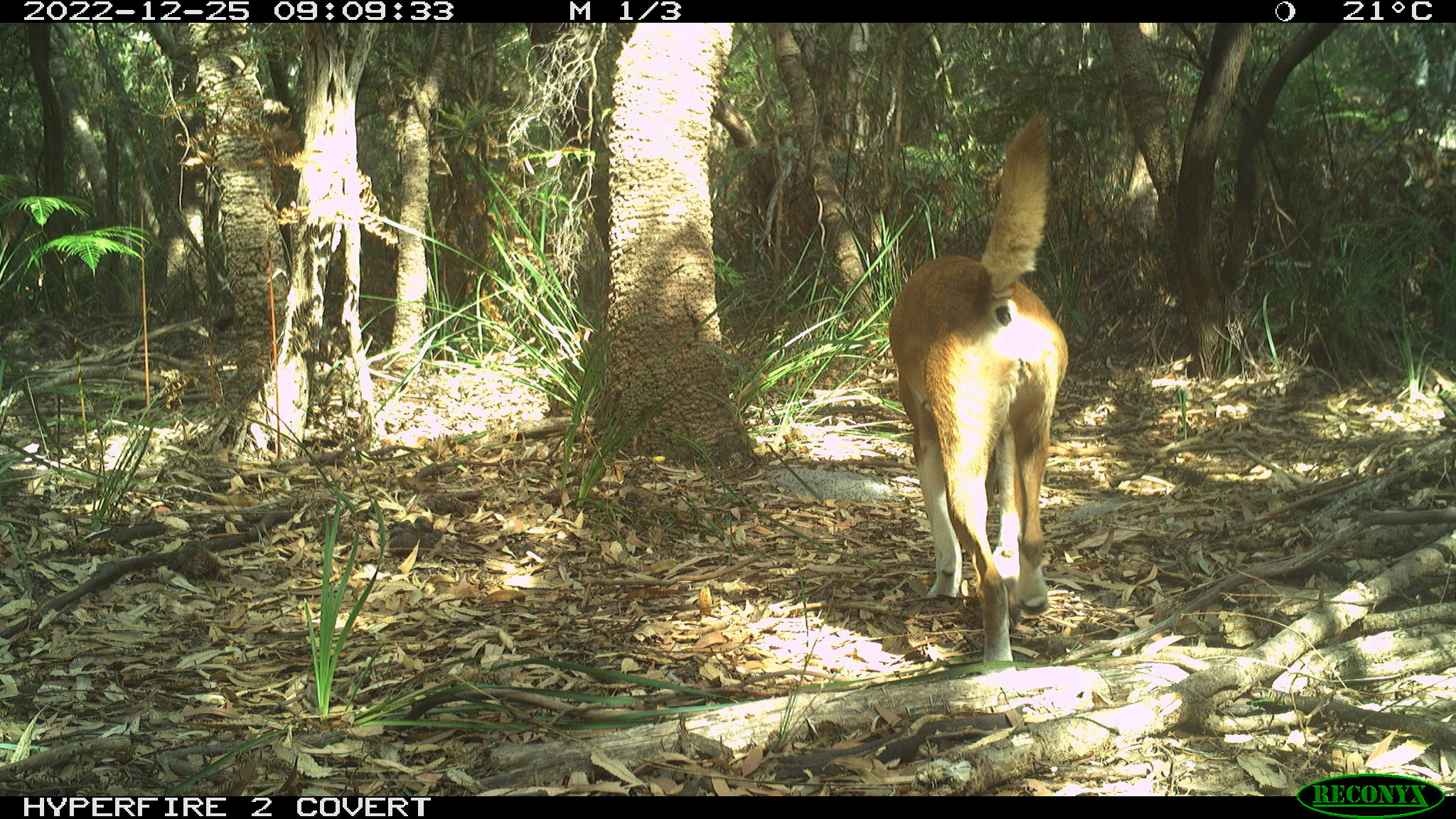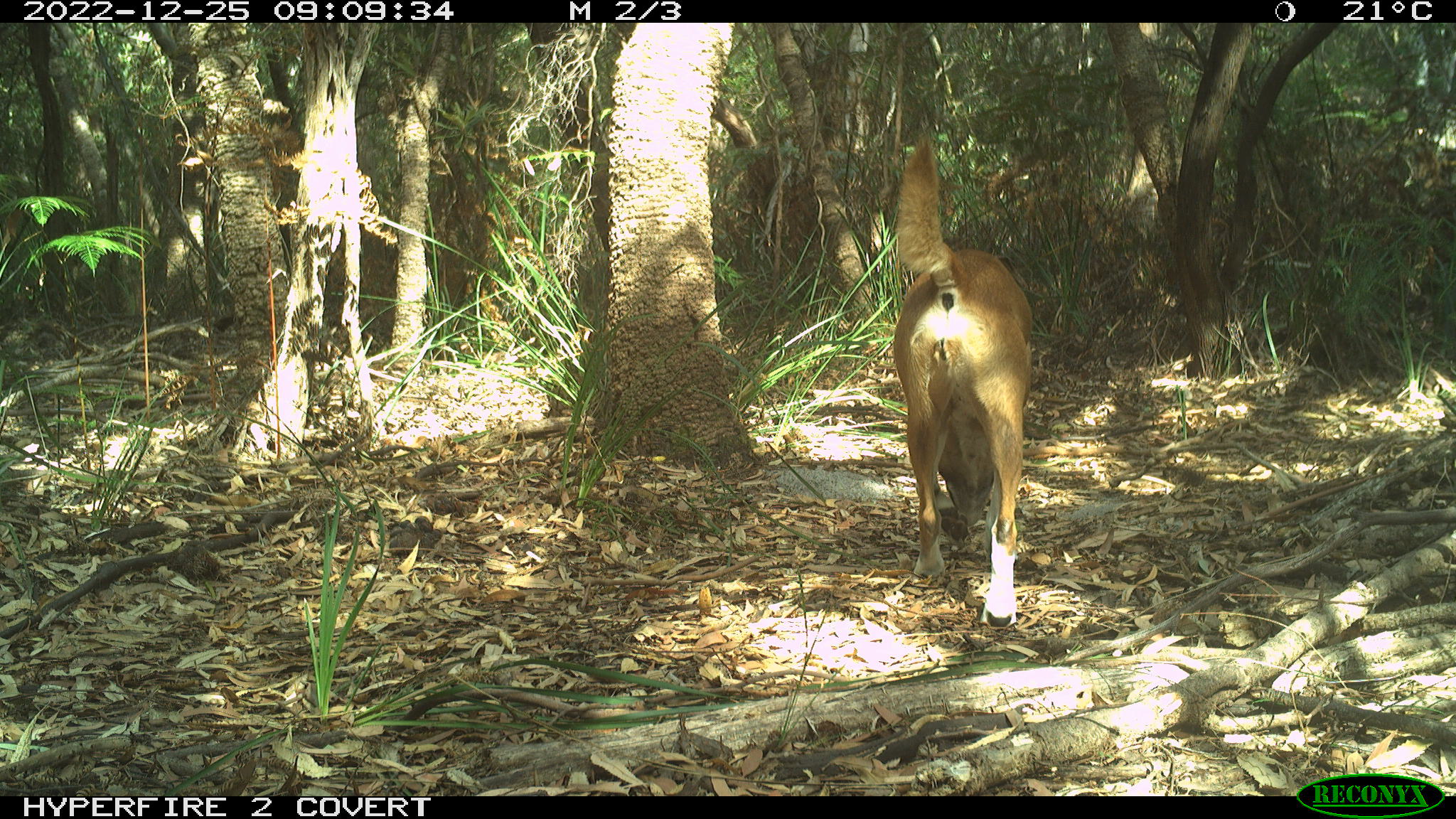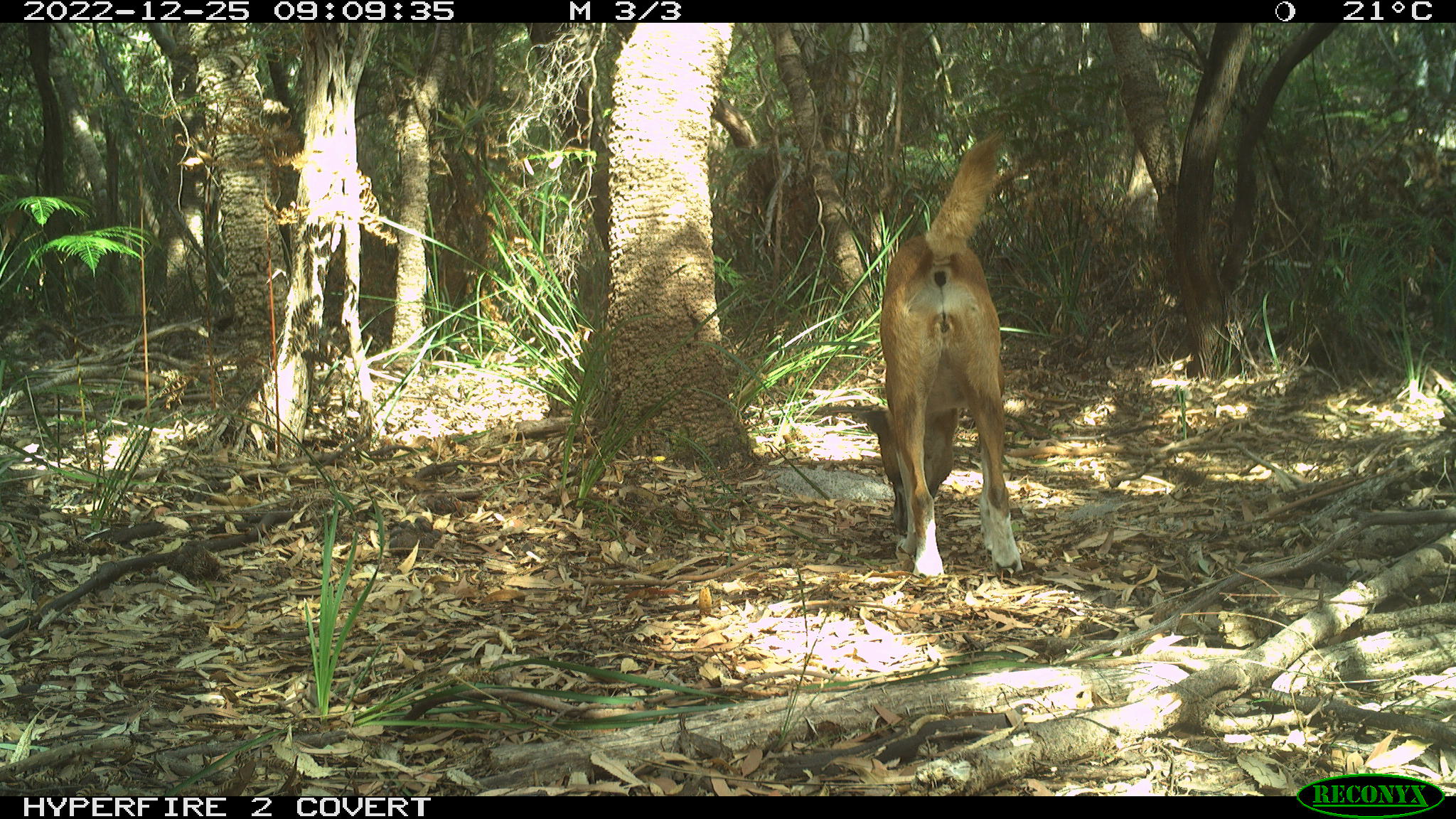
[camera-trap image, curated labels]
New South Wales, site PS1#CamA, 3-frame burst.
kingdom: Animalia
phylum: Chordata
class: Mammalia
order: Carnivora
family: Canidae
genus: Canis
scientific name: Canis familiaris dingo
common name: dingo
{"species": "dingo (Canis familiaris dingo)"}